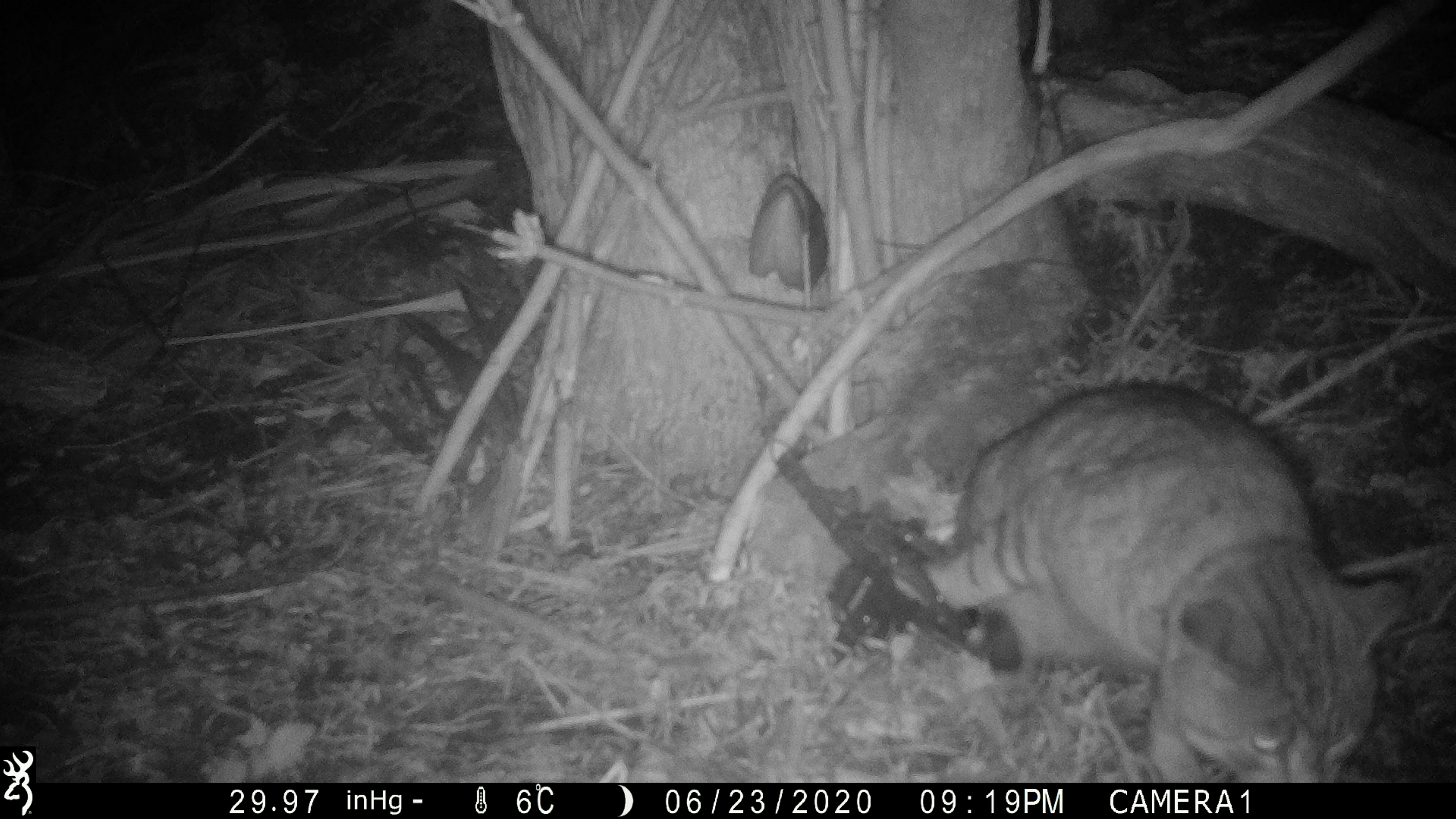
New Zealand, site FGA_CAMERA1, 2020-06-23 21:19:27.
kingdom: Animalia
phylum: Chordata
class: Mammalia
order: Carnivora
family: Felidae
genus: Felis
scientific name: Felis catus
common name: domestic cat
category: cat